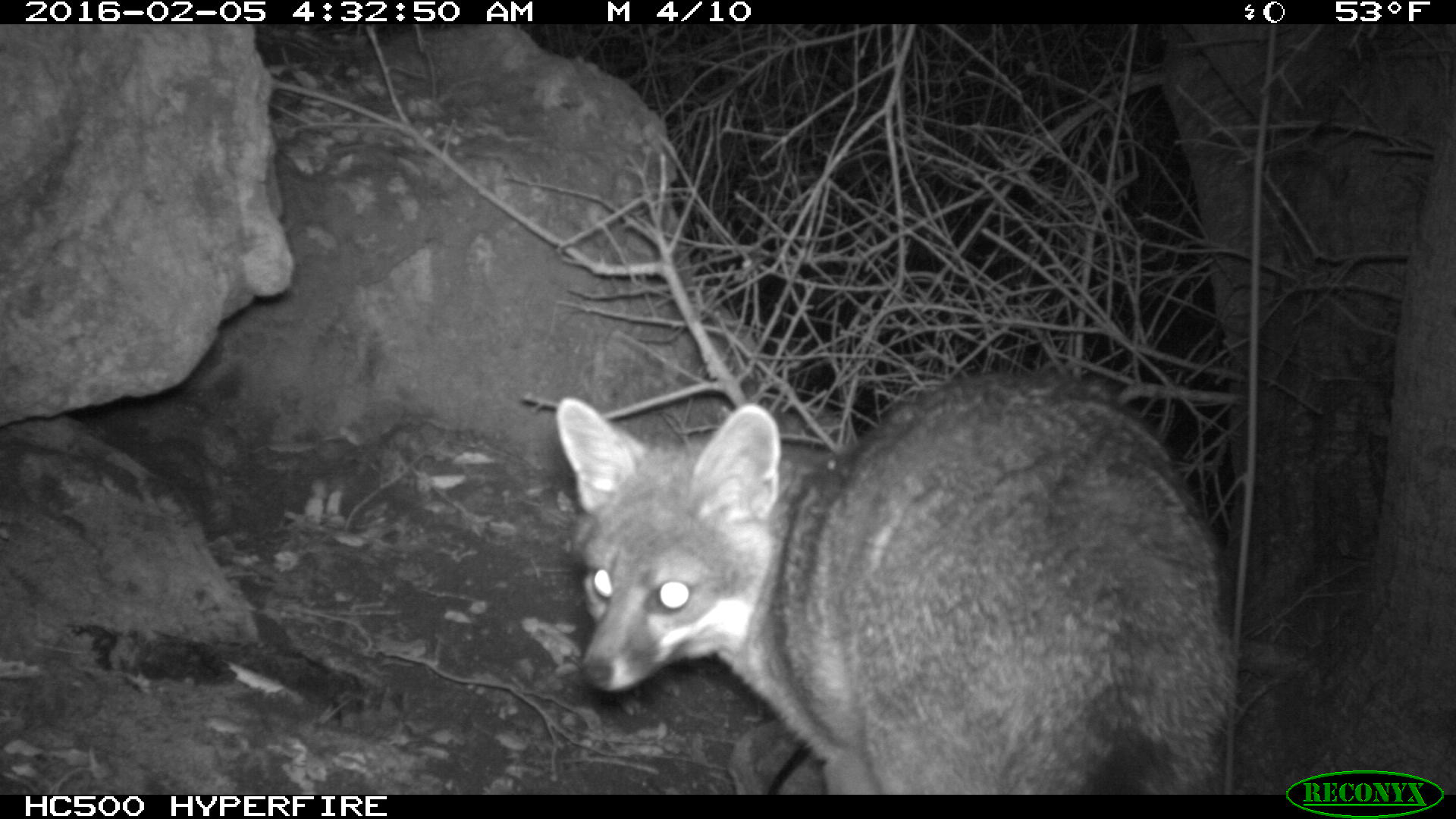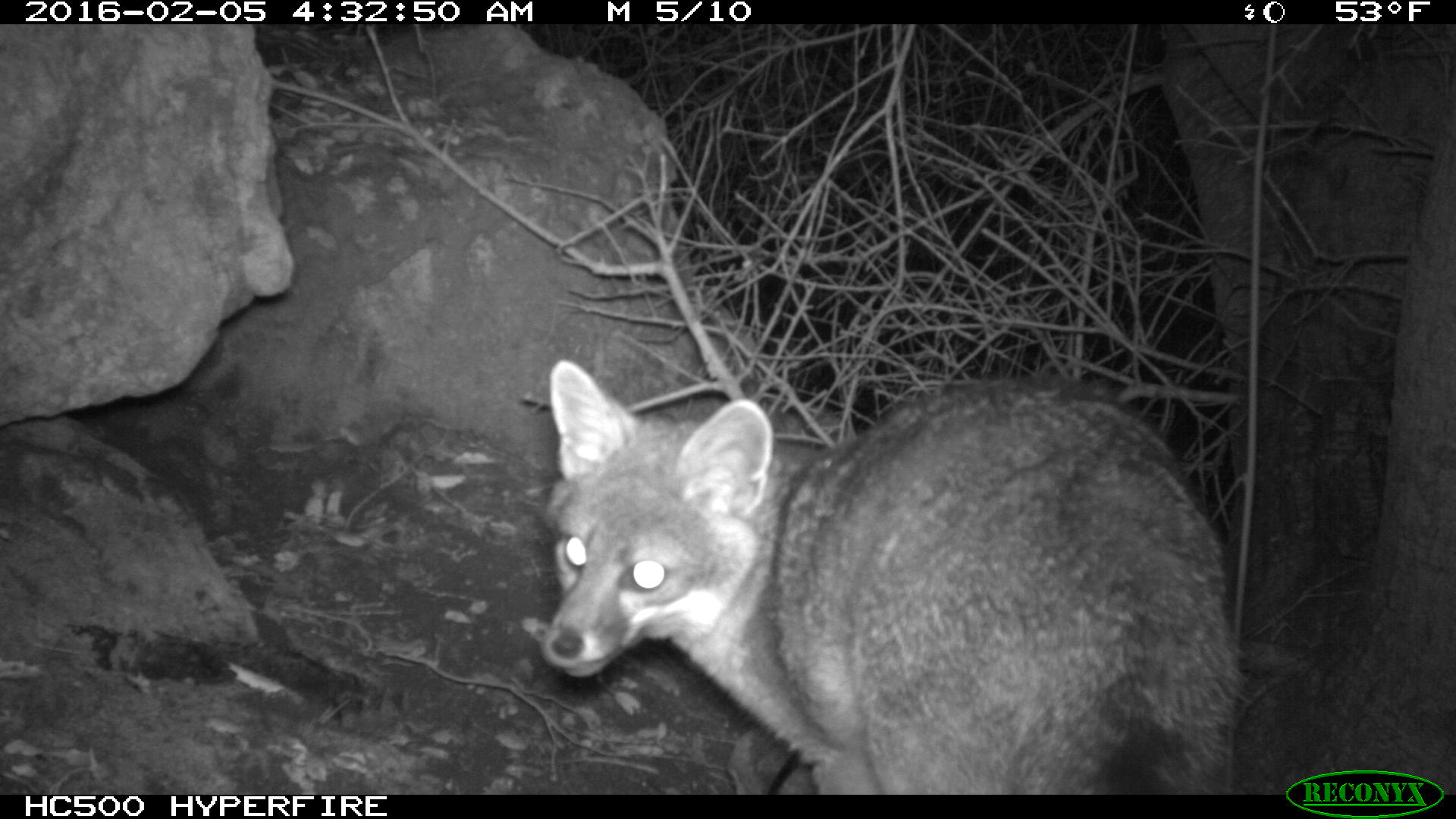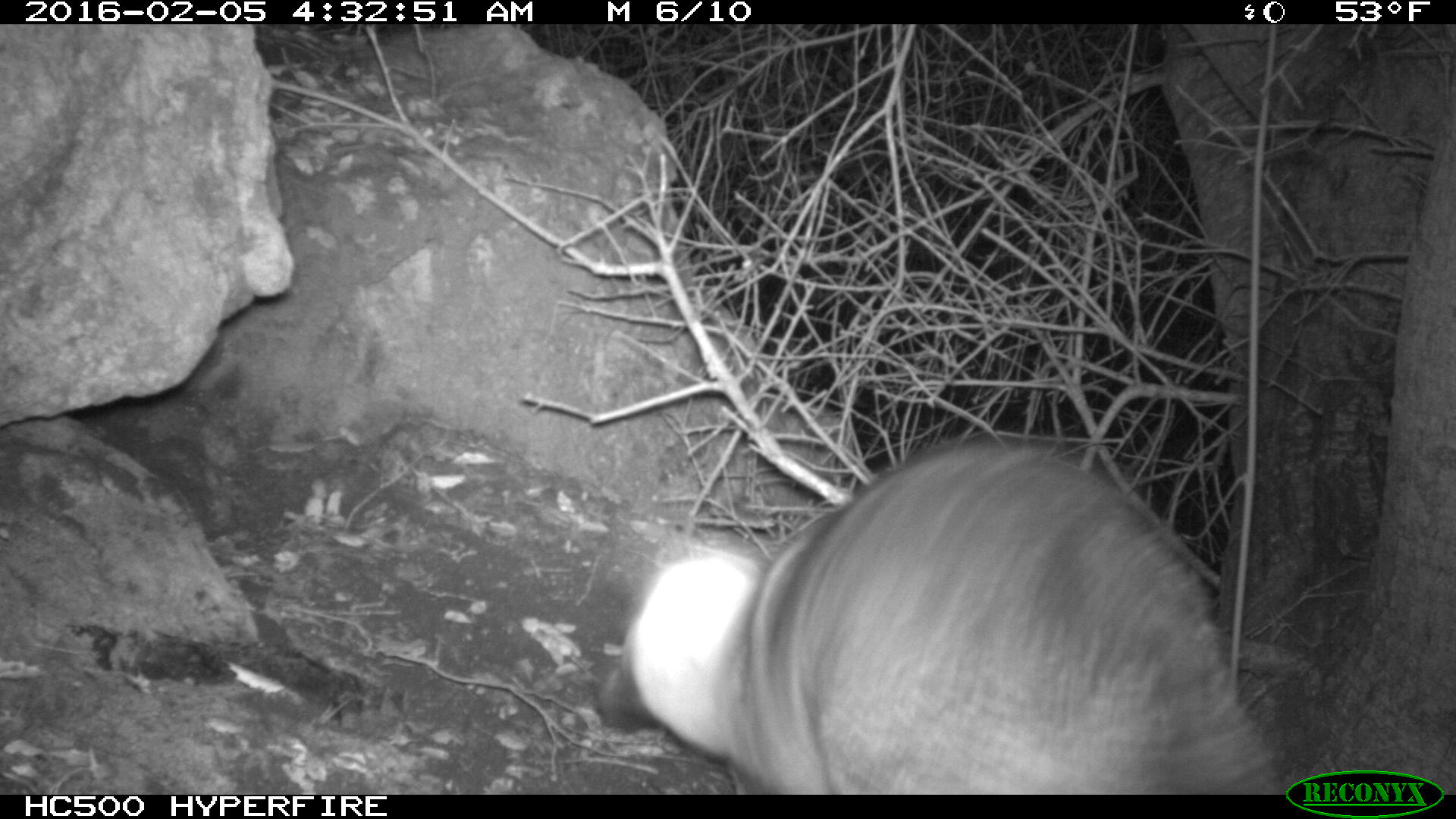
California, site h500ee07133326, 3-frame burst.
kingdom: Animalia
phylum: Chordata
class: Mammalia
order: Carnivora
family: Canidae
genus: Urocyon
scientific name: Urocyon littoralis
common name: island fox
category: fox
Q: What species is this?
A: Fox (island fox) (Urocyon littoralis).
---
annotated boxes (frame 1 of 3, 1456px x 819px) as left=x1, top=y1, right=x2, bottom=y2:
fox: left=554, top=370, right=1239, bottom=796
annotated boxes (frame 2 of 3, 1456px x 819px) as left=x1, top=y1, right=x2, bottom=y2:
fox: left=544, top=360, right=1248, bottom=794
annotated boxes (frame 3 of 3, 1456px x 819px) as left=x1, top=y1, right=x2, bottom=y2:
fox: left=596, top=434, right=1271, bottom=796